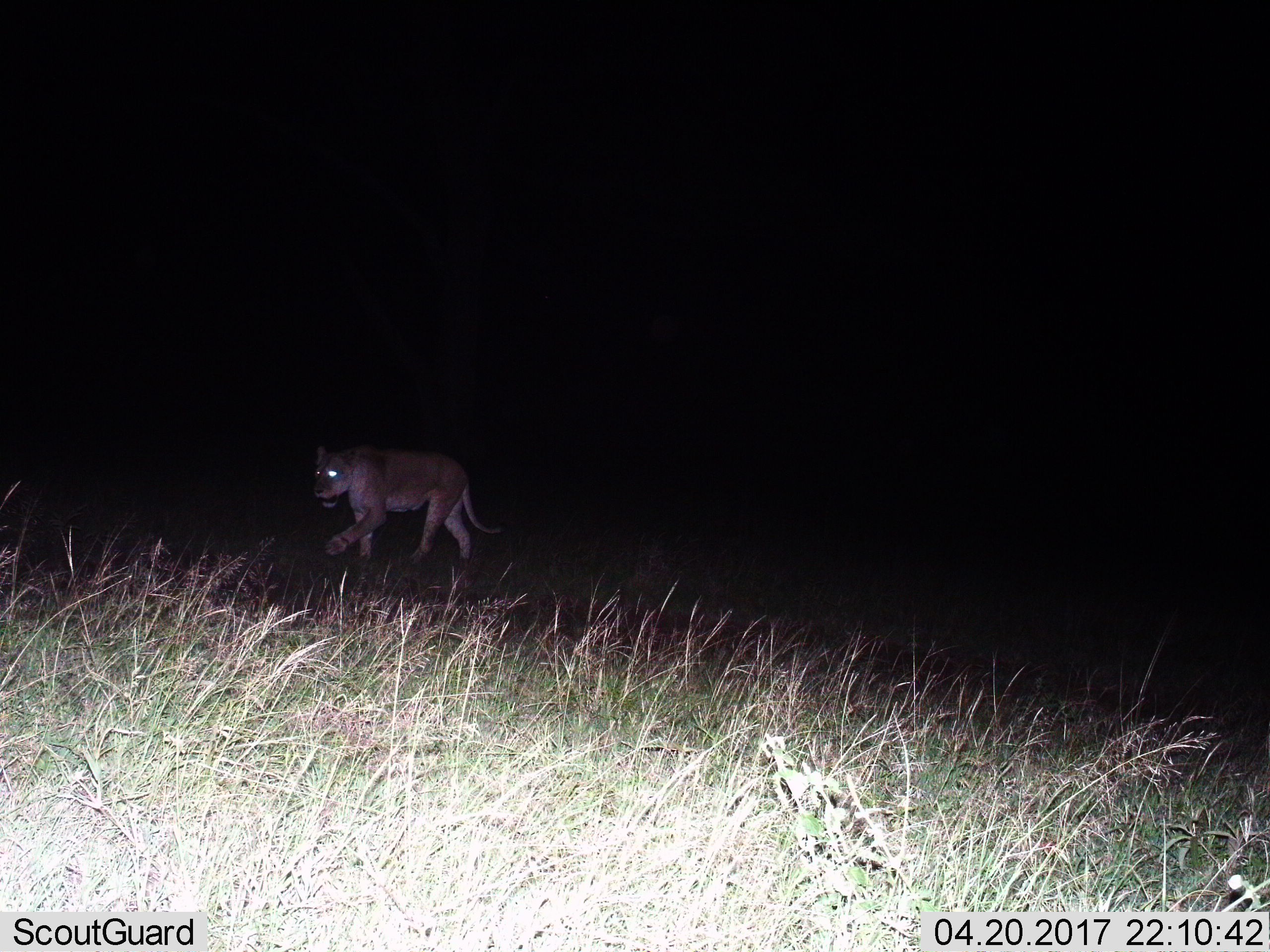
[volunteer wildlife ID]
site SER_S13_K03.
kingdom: Animalia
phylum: Chordata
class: Mammalia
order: Carnivora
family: Felidae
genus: Panthera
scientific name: Panthera leo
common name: lion female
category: lionfemale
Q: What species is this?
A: Lionfemale (lion female) (Panthera leo).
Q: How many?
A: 1.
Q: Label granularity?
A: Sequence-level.